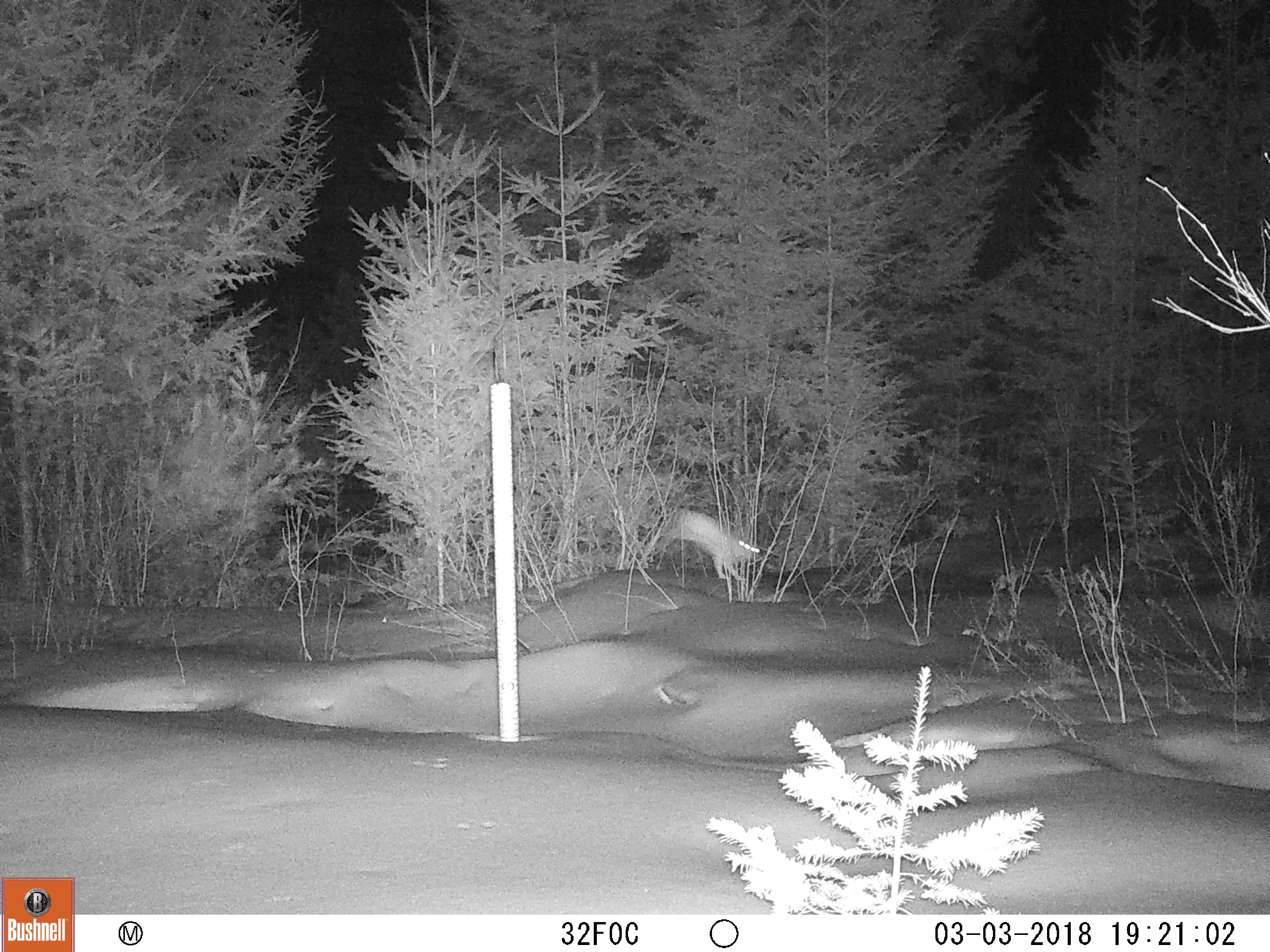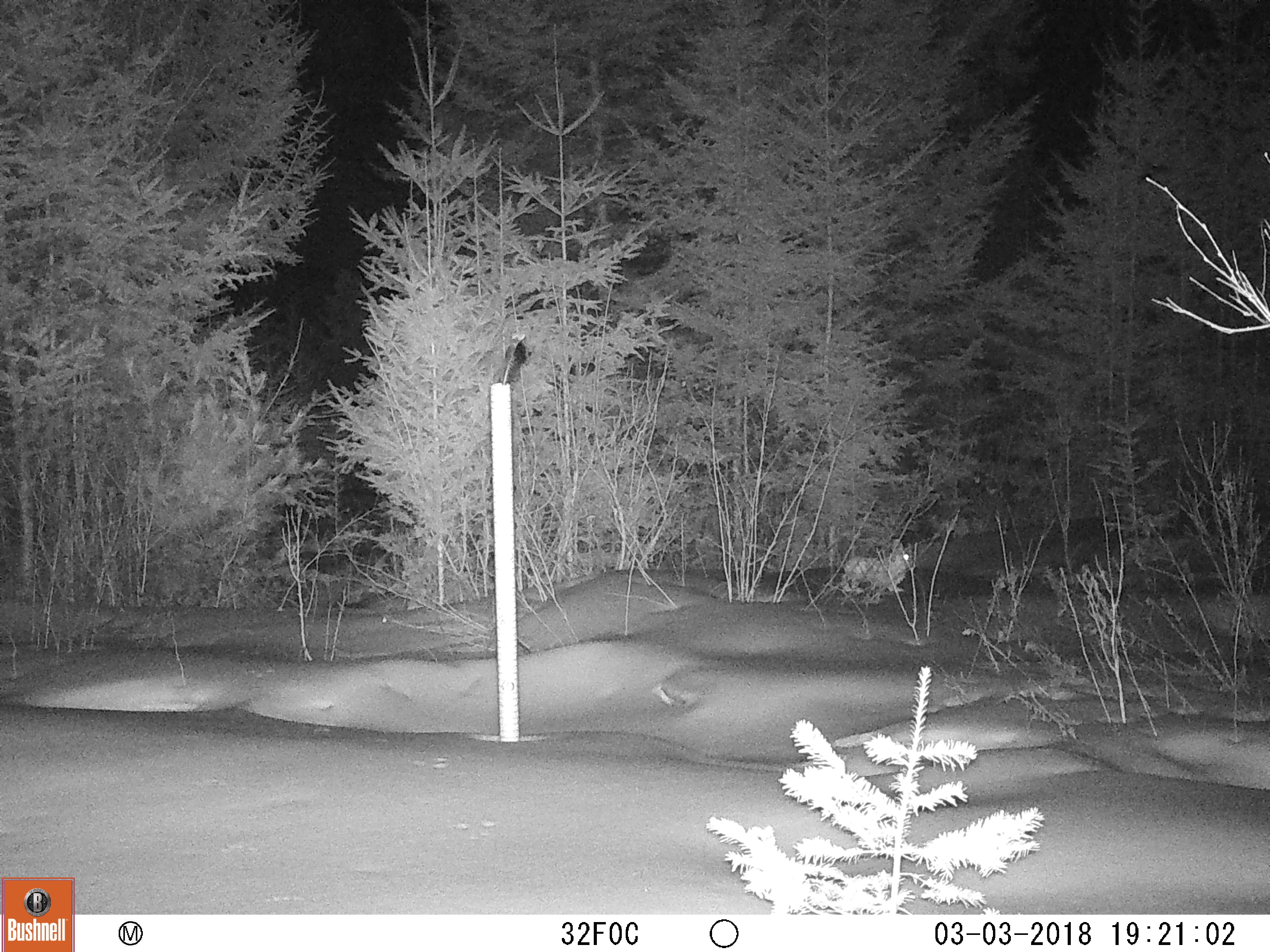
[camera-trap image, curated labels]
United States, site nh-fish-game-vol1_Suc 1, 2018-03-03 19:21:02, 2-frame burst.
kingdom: Animalia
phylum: Chordata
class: Mammalia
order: Lagomorpha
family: Leporidae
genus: Lepus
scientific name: Lepus americanus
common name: snowshoe hare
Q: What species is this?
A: Snowshoe hare (Lepus americanus).